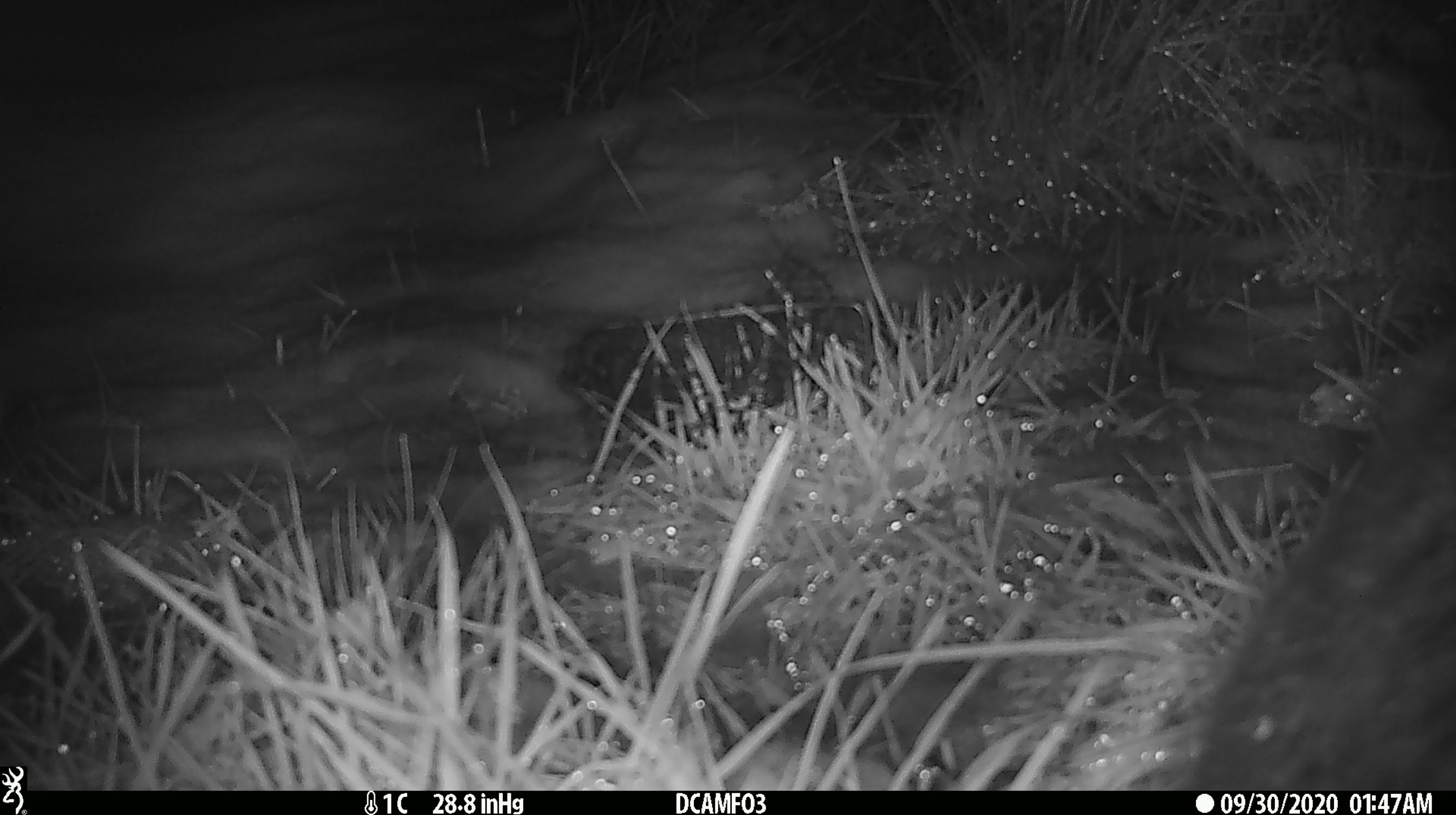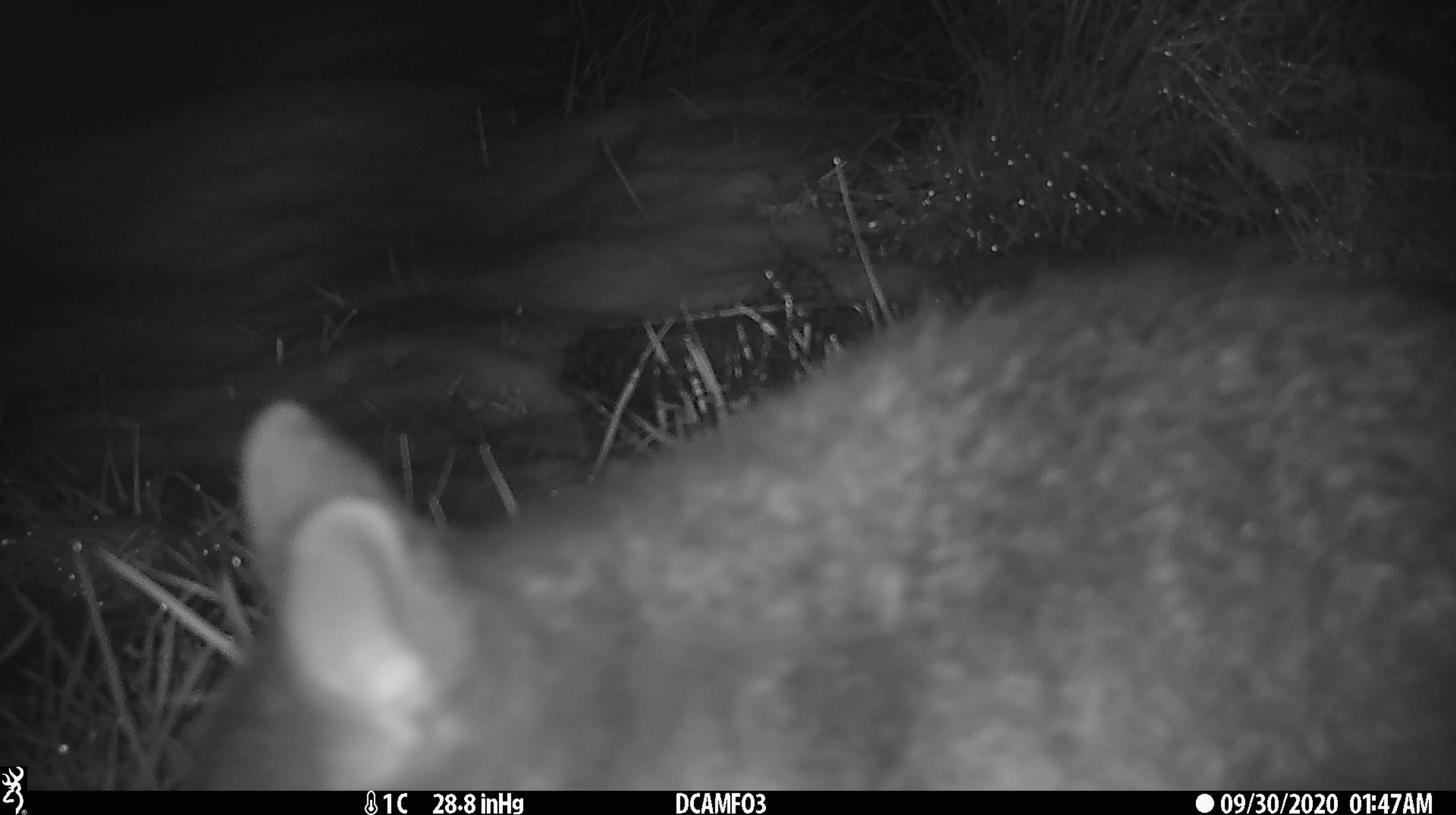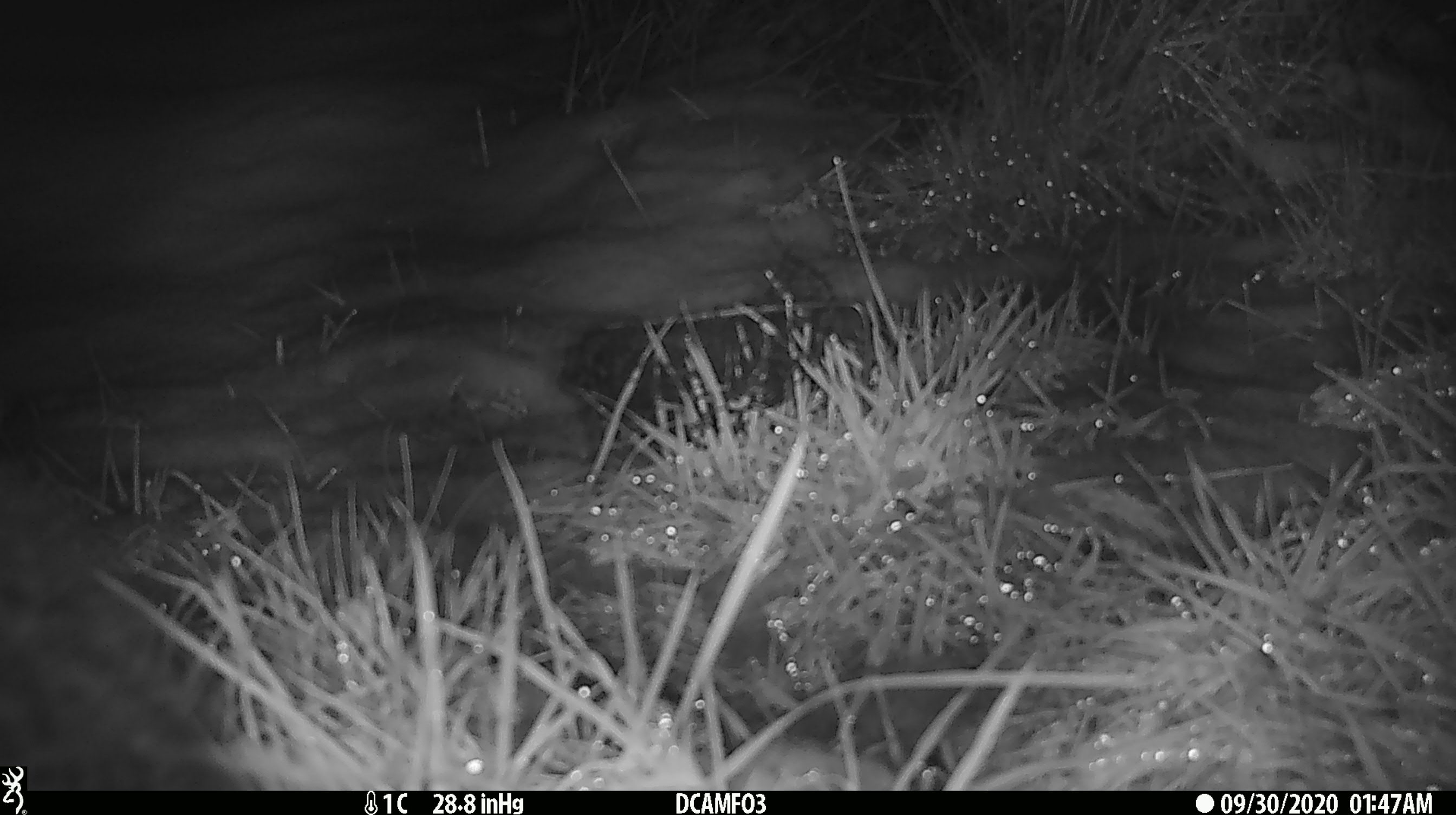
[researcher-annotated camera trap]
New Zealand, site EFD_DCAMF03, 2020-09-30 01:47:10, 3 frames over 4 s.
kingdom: Animalia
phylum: Chordata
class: Mammalia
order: Diprotodontia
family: Phalangeridae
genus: Trichosurus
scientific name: Trichosurus vulpecula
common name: common brushtail possum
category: possum